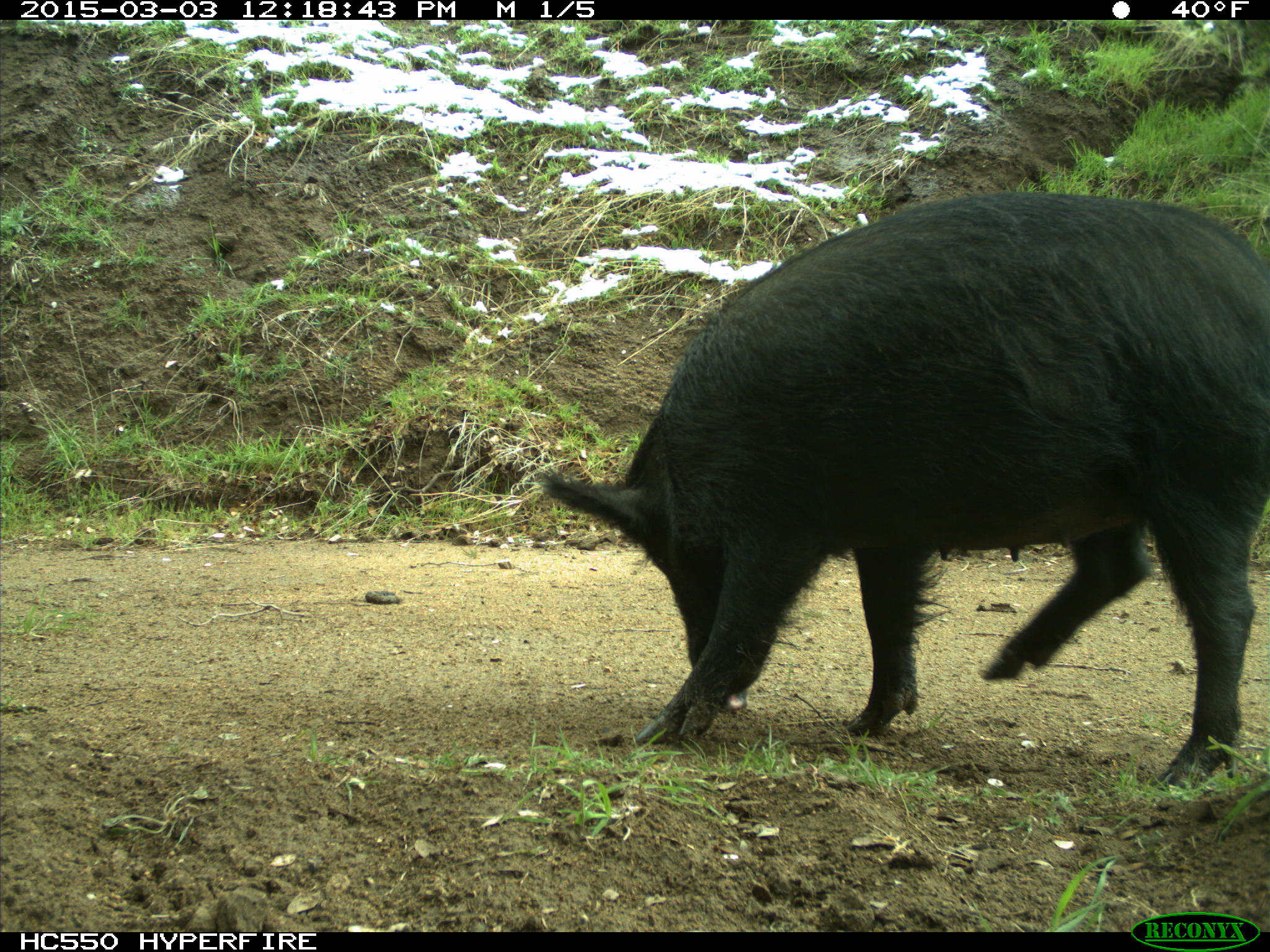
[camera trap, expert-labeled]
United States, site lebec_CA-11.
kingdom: Animalia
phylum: Chordata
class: Mammalia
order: Artiodactyla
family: Suidae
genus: Sus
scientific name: Sus scrofa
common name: wild boar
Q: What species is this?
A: Sus scrofa (wild boar).